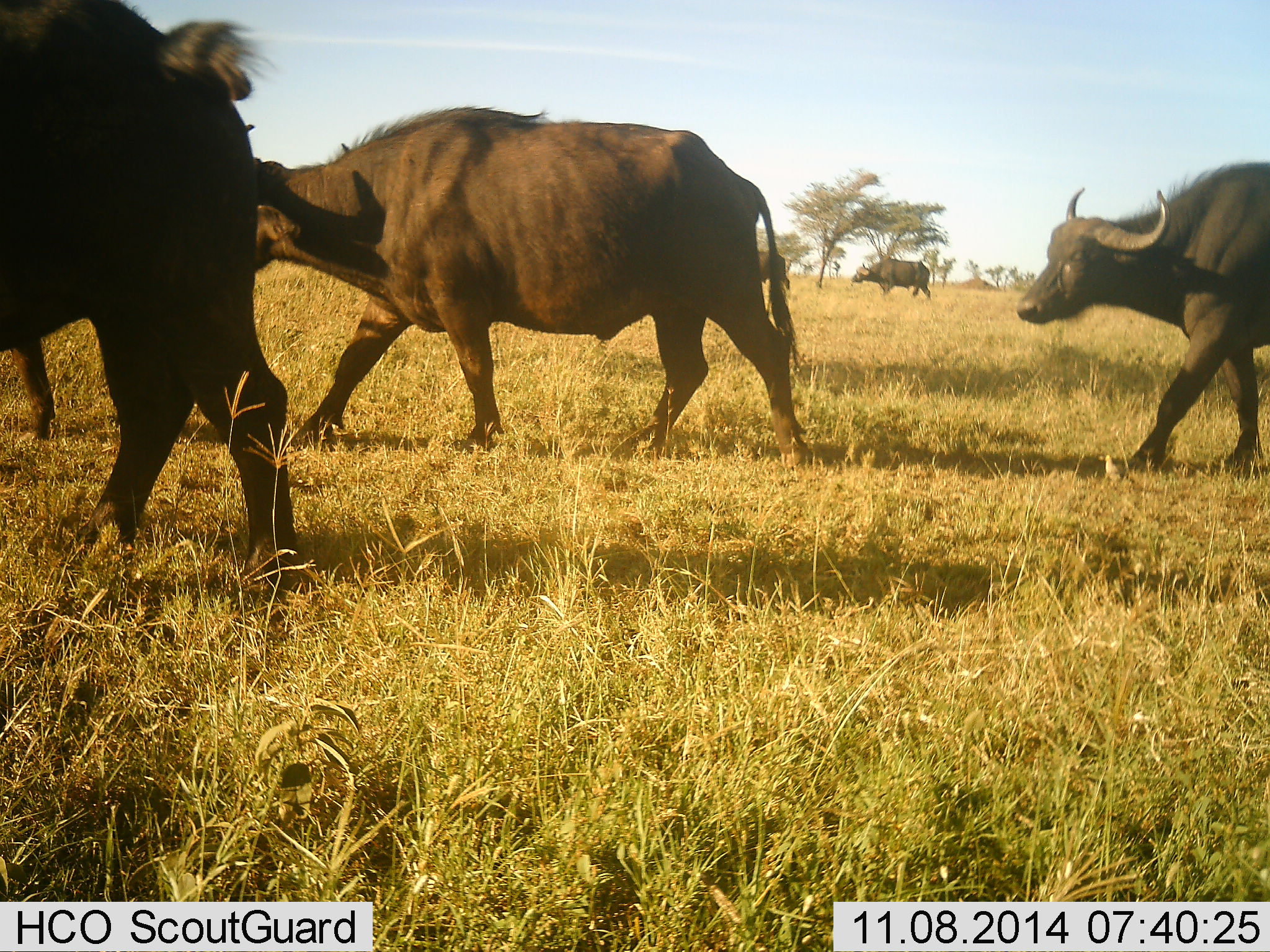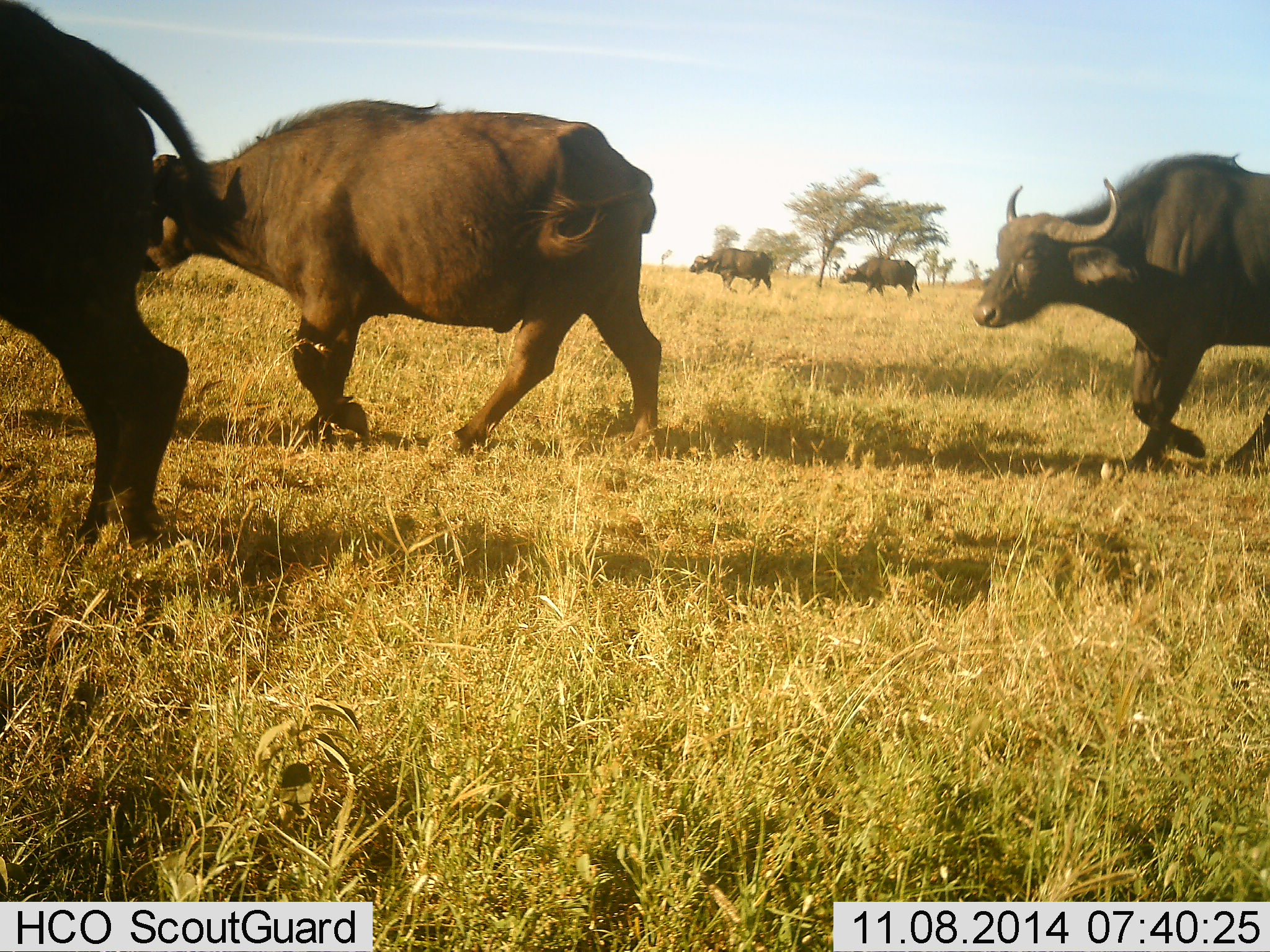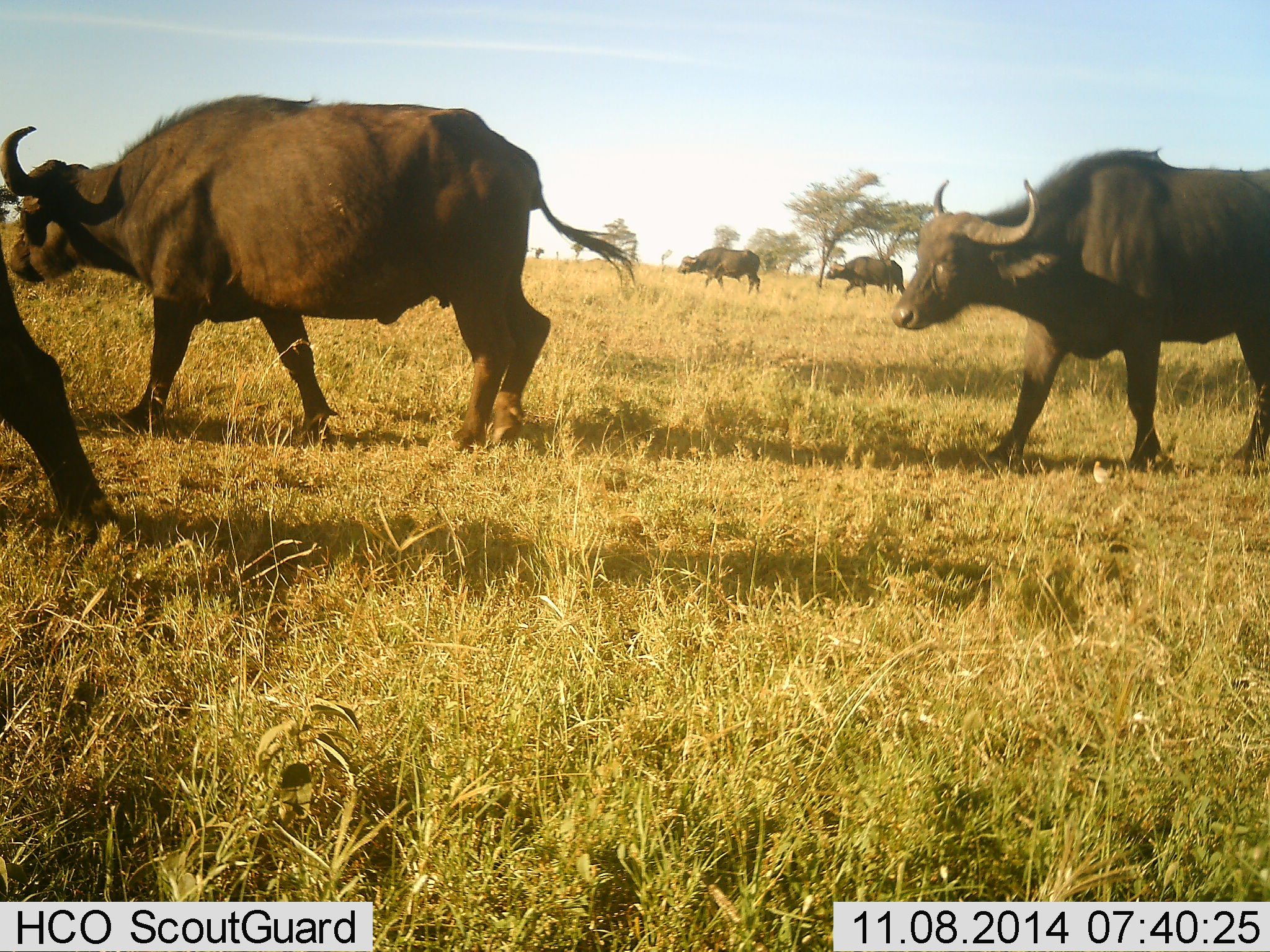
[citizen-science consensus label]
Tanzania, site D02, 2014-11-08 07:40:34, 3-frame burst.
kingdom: Animalia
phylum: Chordata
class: Mammalia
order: Artiodactyla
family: Bovidae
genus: Syncerus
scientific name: Syncerus caffer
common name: cape buffalo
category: buffalo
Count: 5.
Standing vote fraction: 10%.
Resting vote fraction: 0%.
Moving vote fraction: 100%.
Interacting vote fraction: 0%.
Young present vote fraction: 0%.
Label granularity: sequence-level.